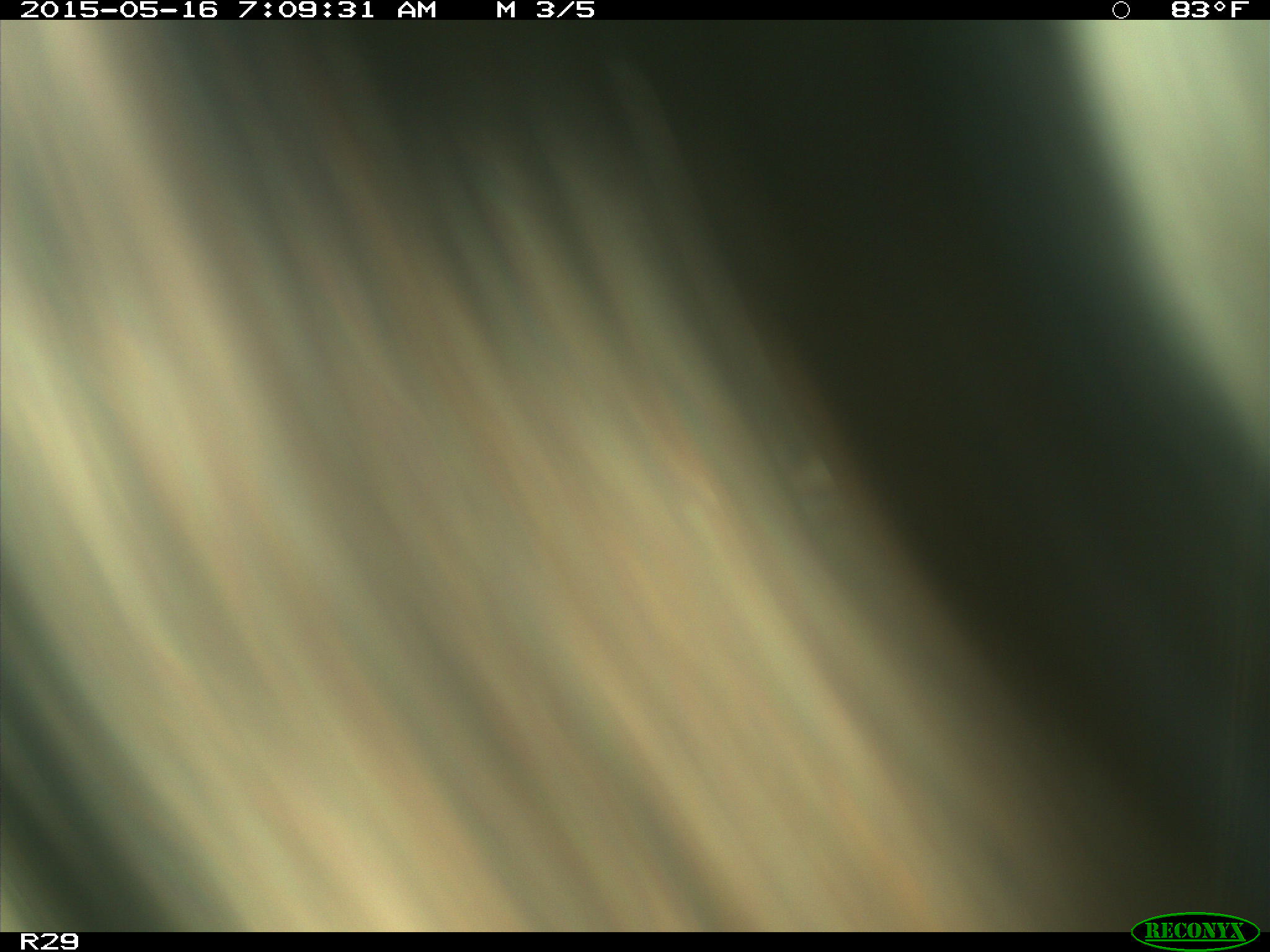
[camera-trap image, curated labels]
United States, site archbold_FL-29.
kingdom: Animalia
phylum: Chordata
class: Mammalia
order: Artiodactyla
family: Bovidae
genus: Bos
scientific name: Bos taurus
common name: domestic cow